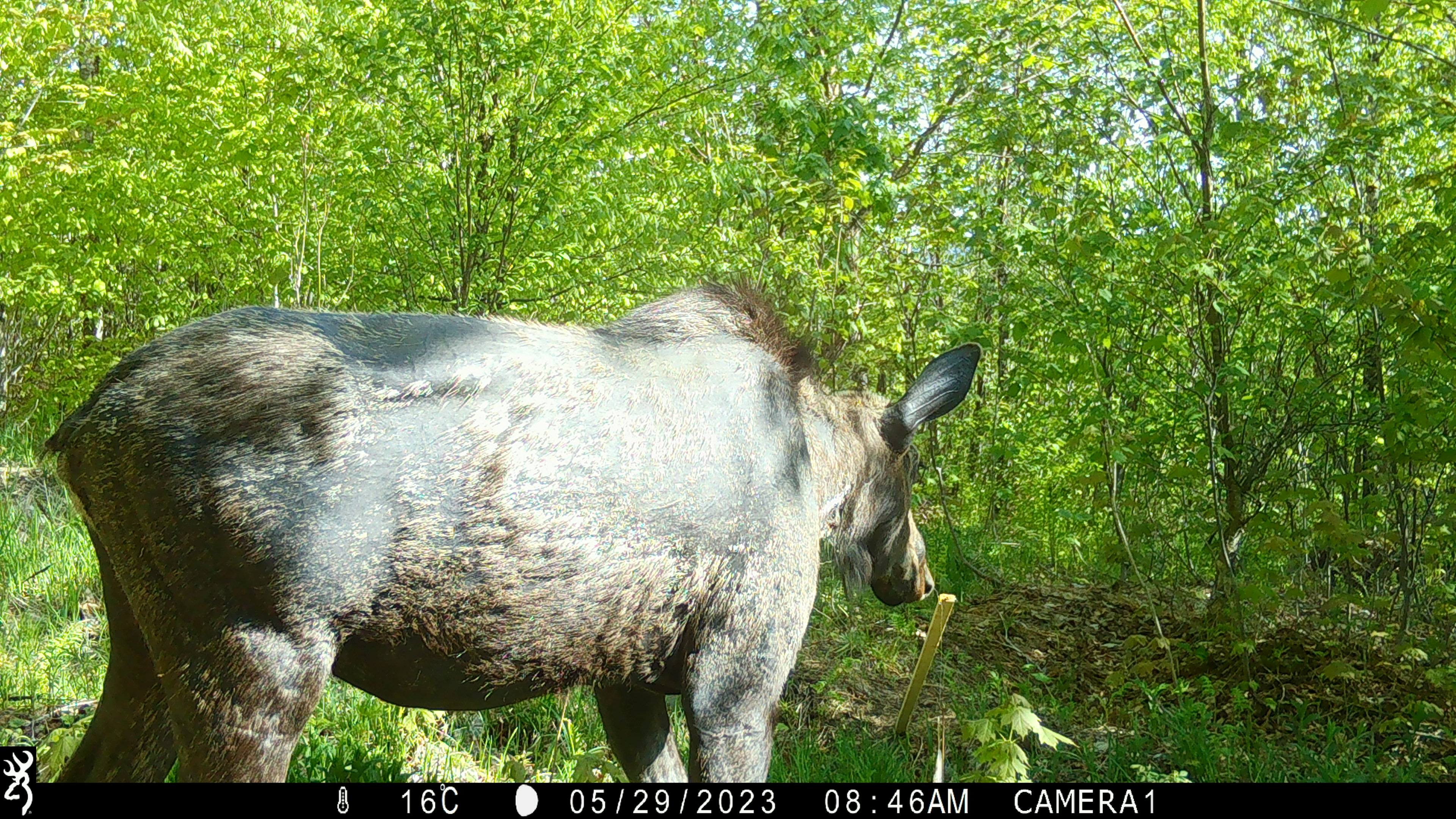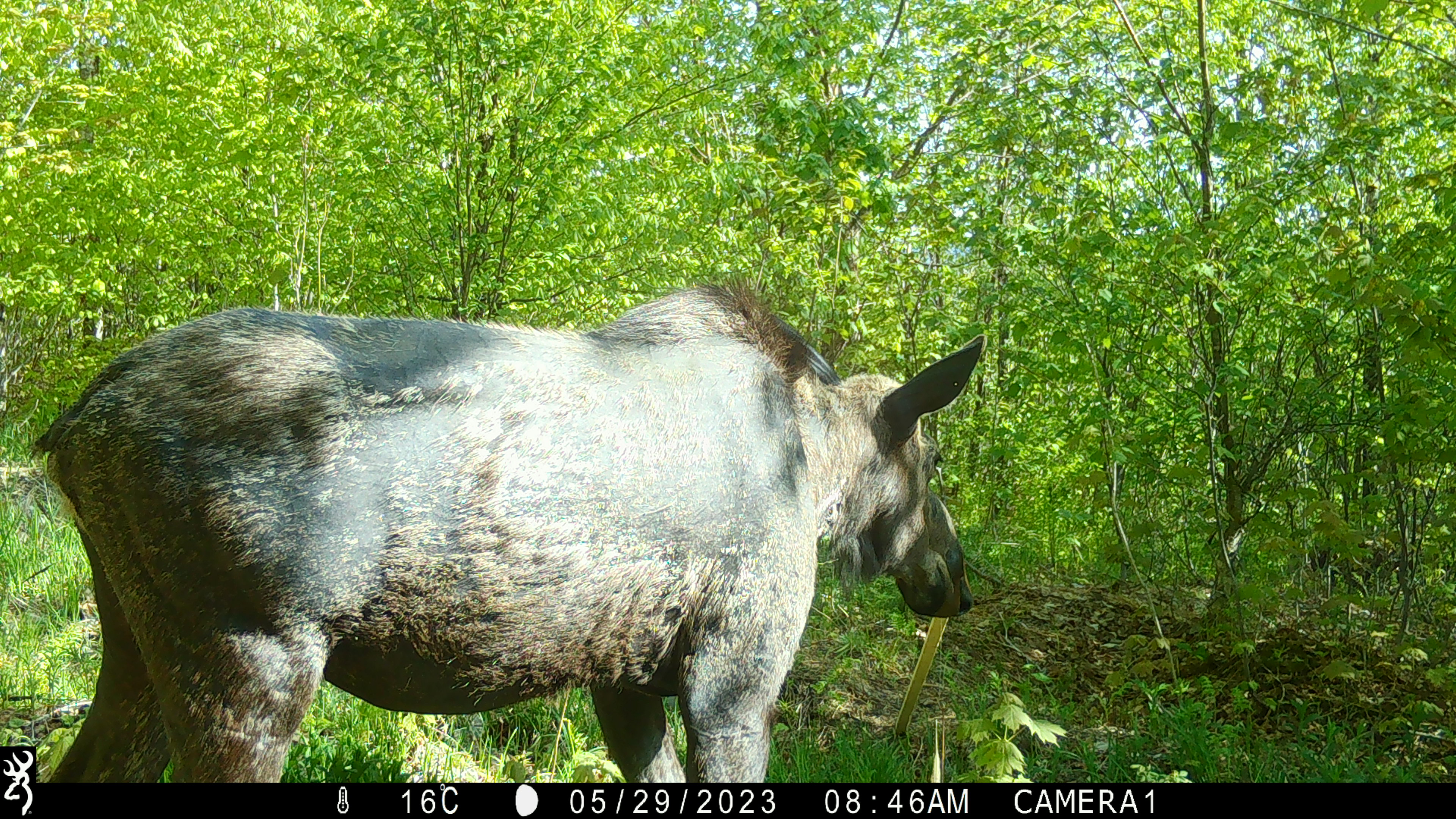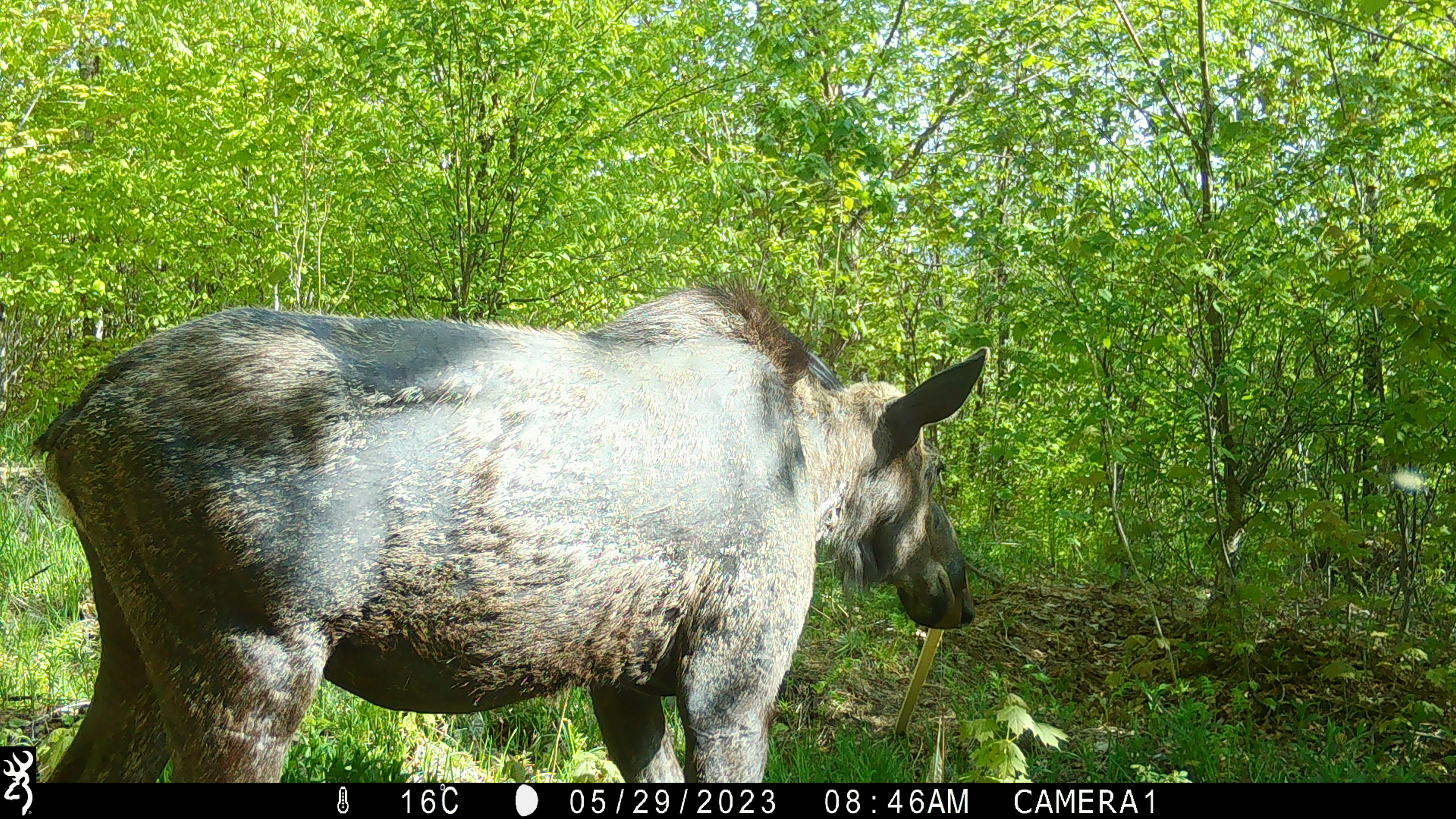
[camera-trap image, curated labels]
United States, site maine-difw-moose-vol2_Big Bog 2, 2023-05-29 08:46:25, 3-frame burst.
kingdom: Animalia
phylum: Chordata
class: Mammalia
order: Artiodactyla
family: Cervidae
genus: Alces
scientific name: Alces alces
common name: moose